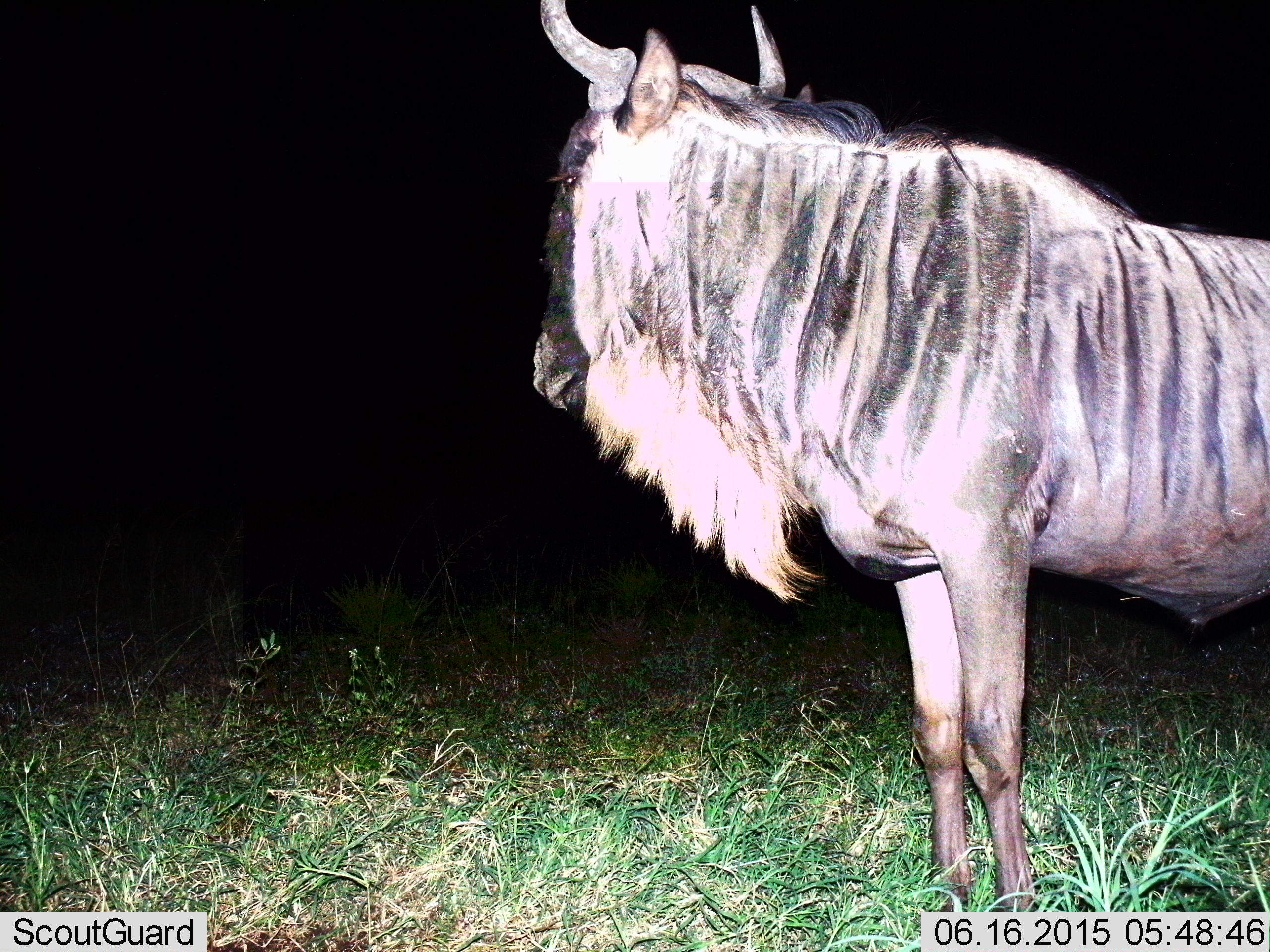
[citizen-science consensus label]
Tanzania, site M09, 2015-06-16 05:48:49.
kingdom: Animalia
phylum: Chordata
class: Mammalia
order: Artiodactyla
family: Bovidae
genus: Connochaetes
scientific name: Connochaetes taurinus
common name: blue wildebeest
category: wildebeest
Wildebeest (blue wildebeest) (Connochaetes taurinus), count 1. Behavior (volunteer vote fractions): standing 100%, resting 0%, moving 0%, interacting 0%. Young present (vote fraction): 0%. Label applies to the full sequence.